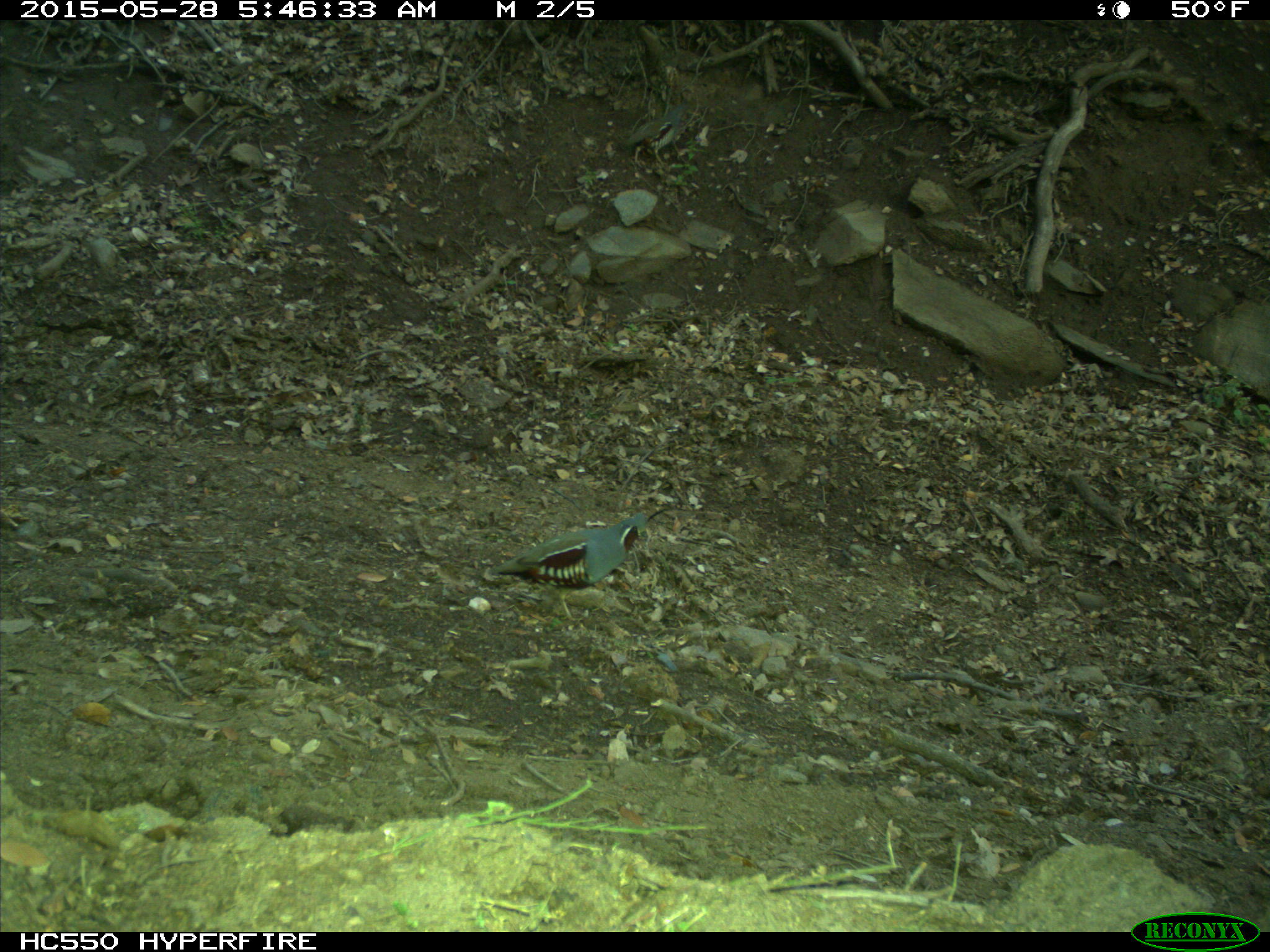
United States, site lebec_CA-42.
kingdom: Animalia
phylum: Chordata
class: Aves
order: Galliformes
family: Odontophoridae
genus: Callipepla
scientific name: Callipepla californica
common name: california quail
Callipepla californica (california quail).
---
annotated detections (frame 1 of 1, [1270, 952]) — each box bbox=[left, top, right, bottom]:
animal: bbox=[488, 509, 665, 622]